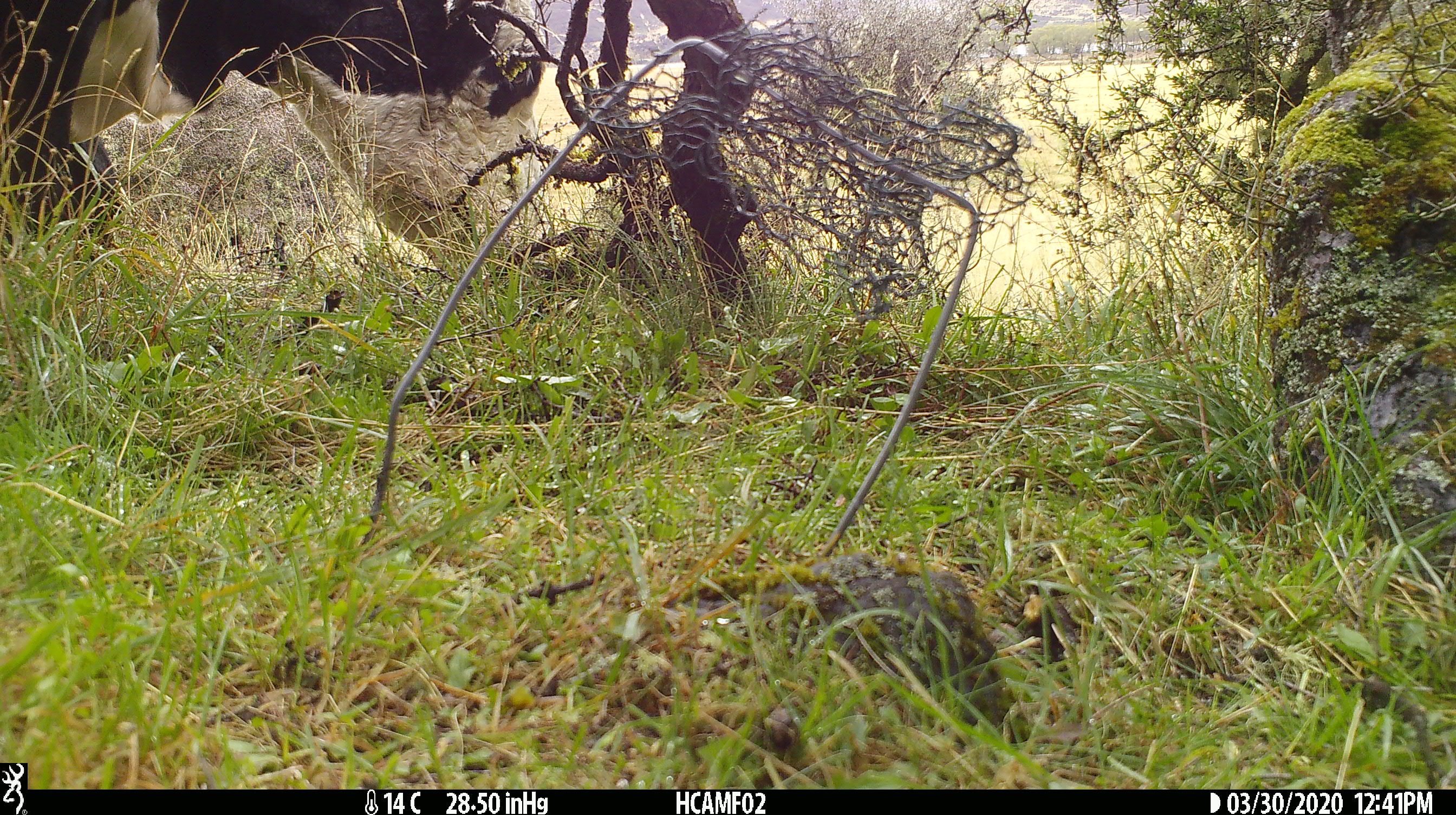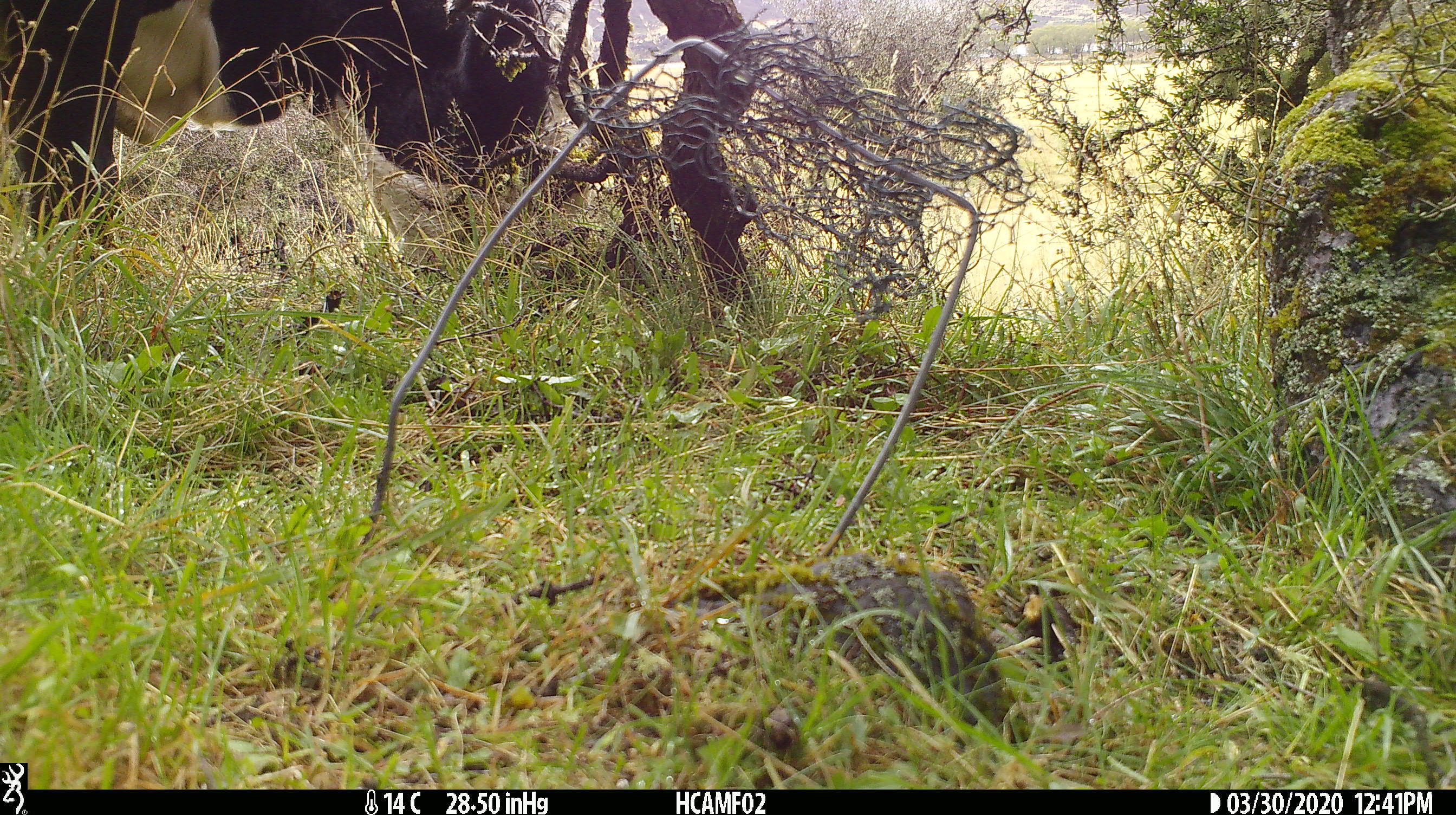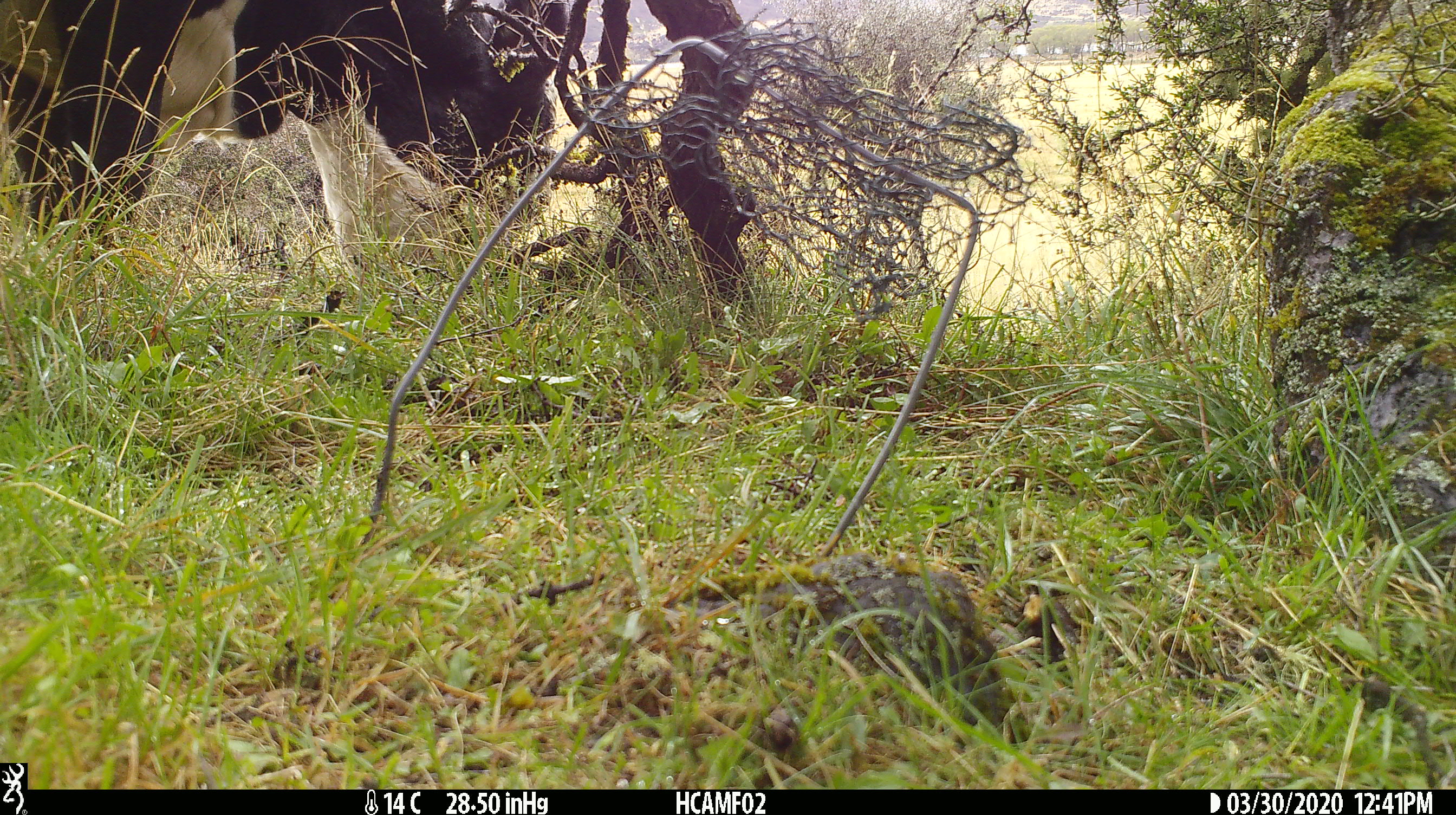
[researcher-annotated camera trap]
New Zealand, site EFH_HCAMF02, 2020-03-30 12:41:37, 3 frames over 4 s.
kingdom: Animalia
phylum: Chordata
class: Mammalia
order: Artiodactyla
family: Bovidae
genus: Bos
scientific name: Bos taurus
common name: domestic cow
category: cow